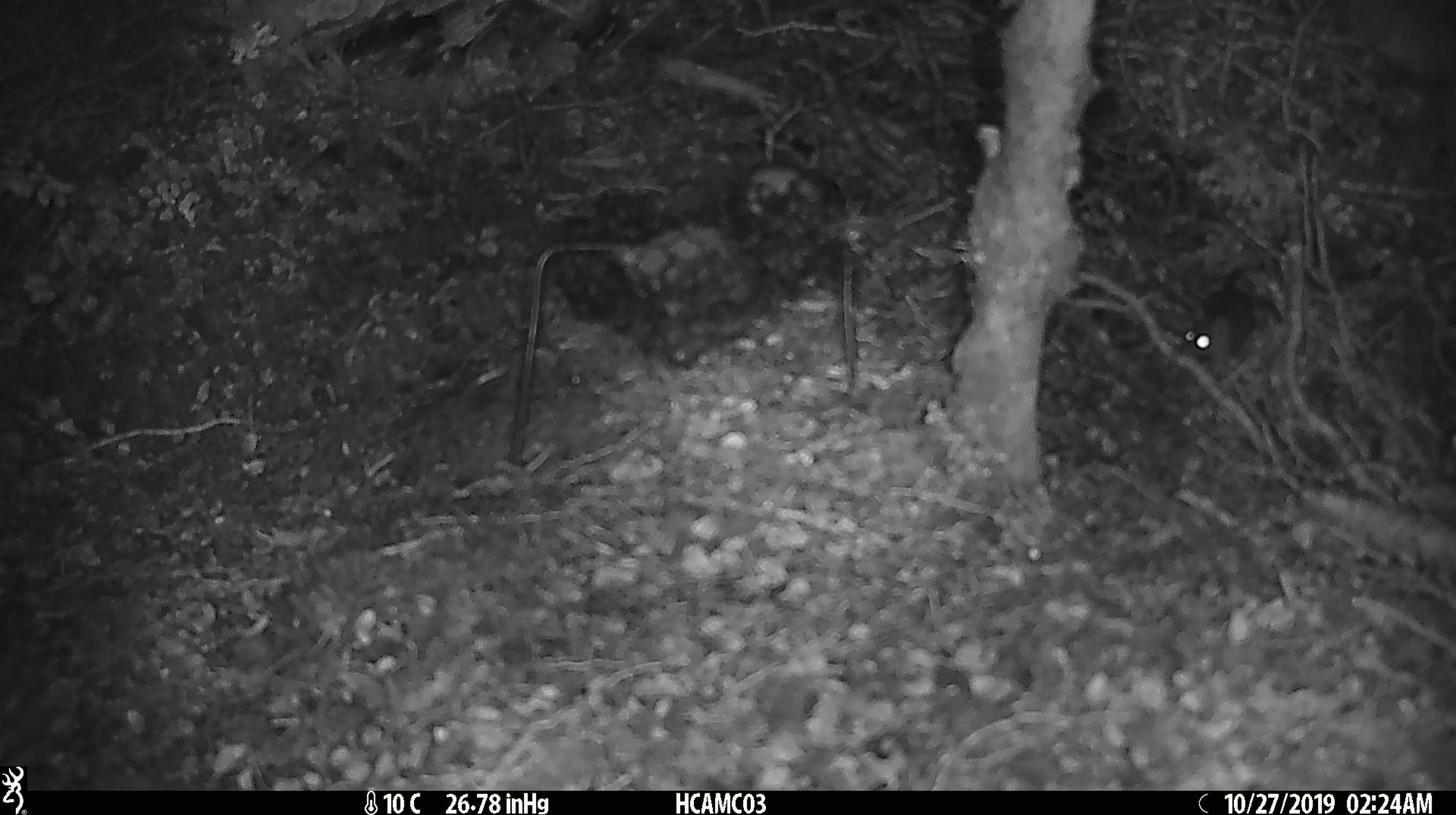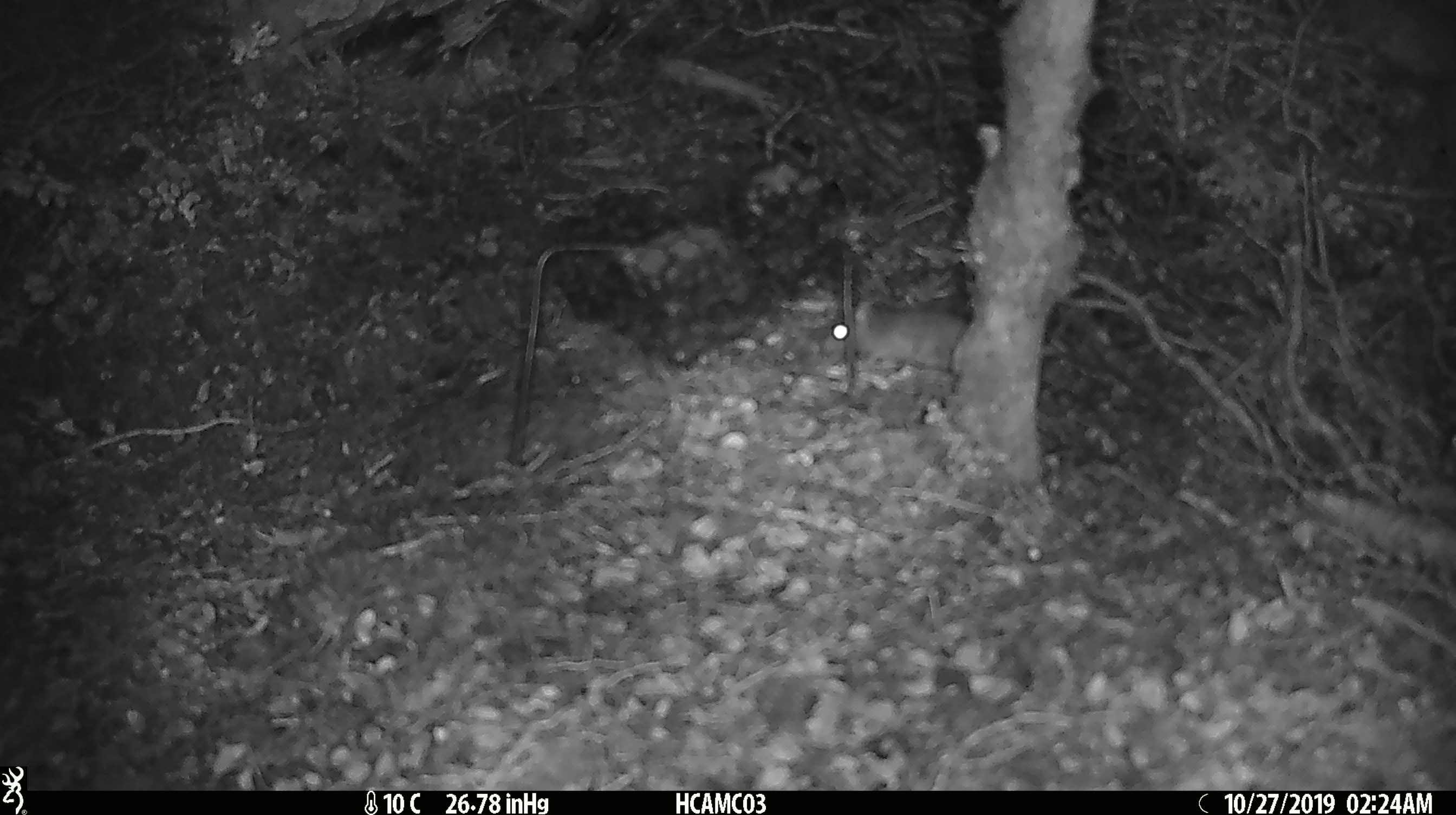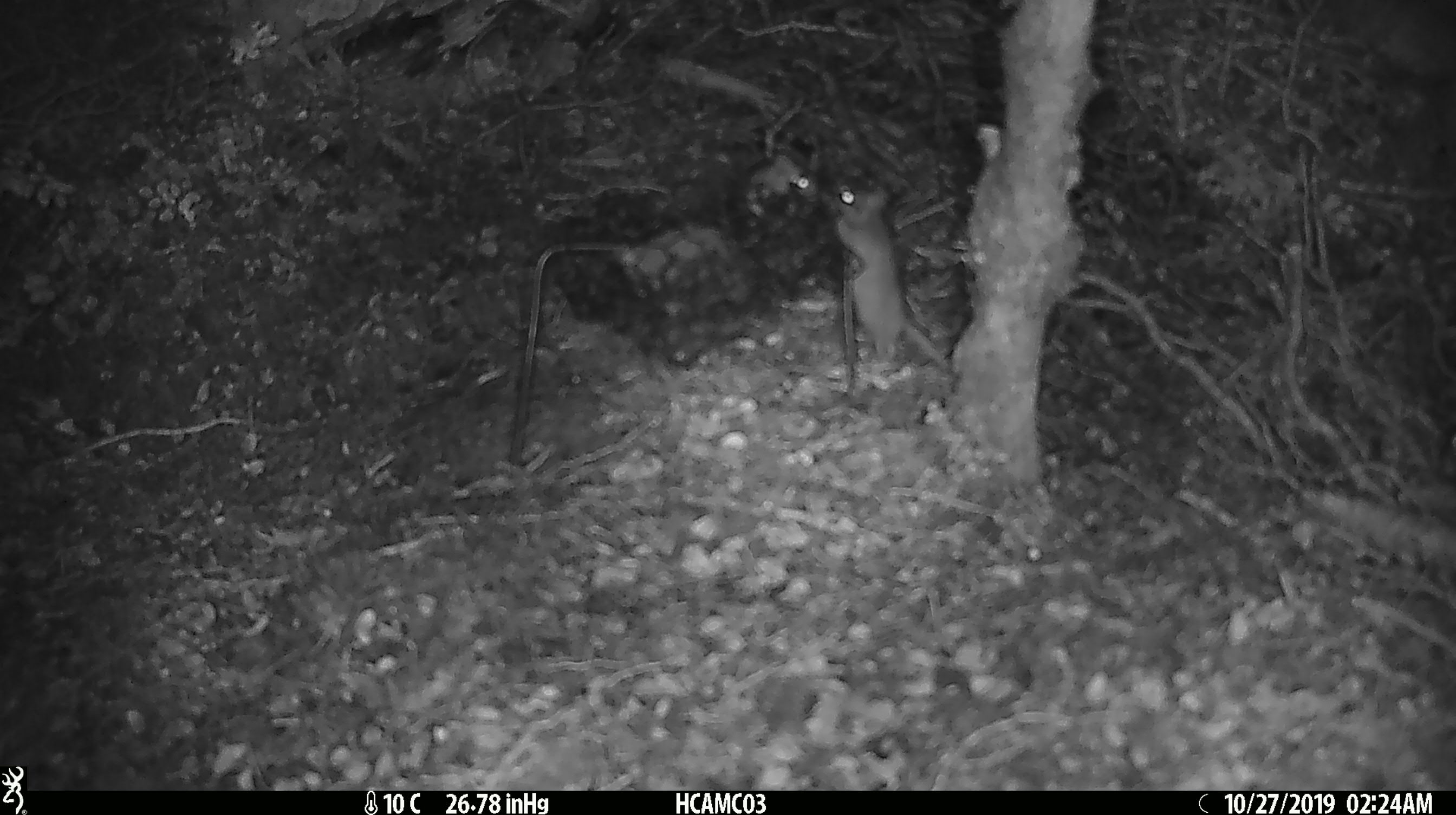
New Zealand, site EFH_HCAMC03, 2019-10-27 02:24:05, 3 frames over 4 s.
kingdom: Animalia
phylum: Chordata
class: Mammalia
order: Rodentia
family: Muridae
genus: Mus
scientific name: Mus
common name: mouse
Mouse (Mus).